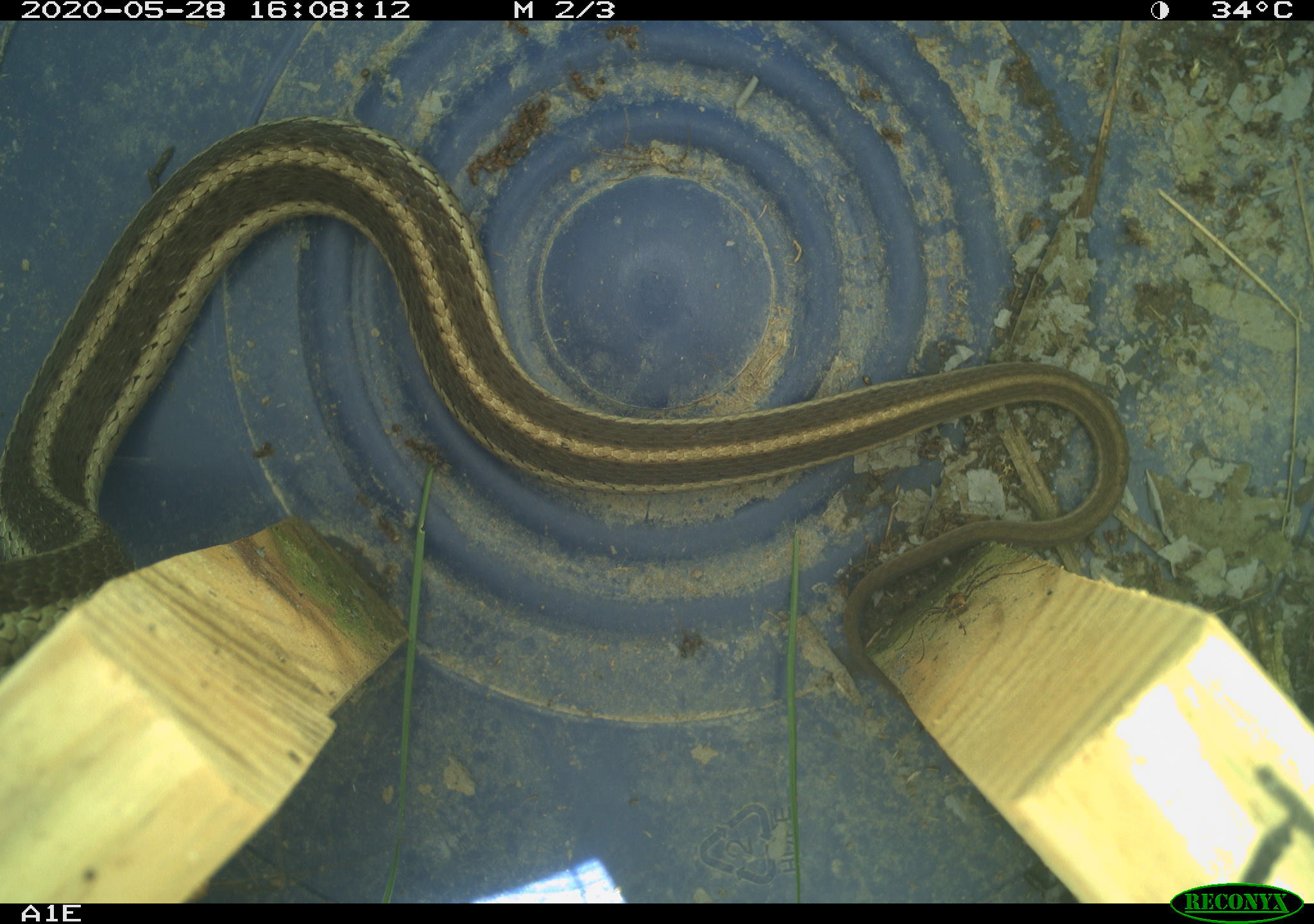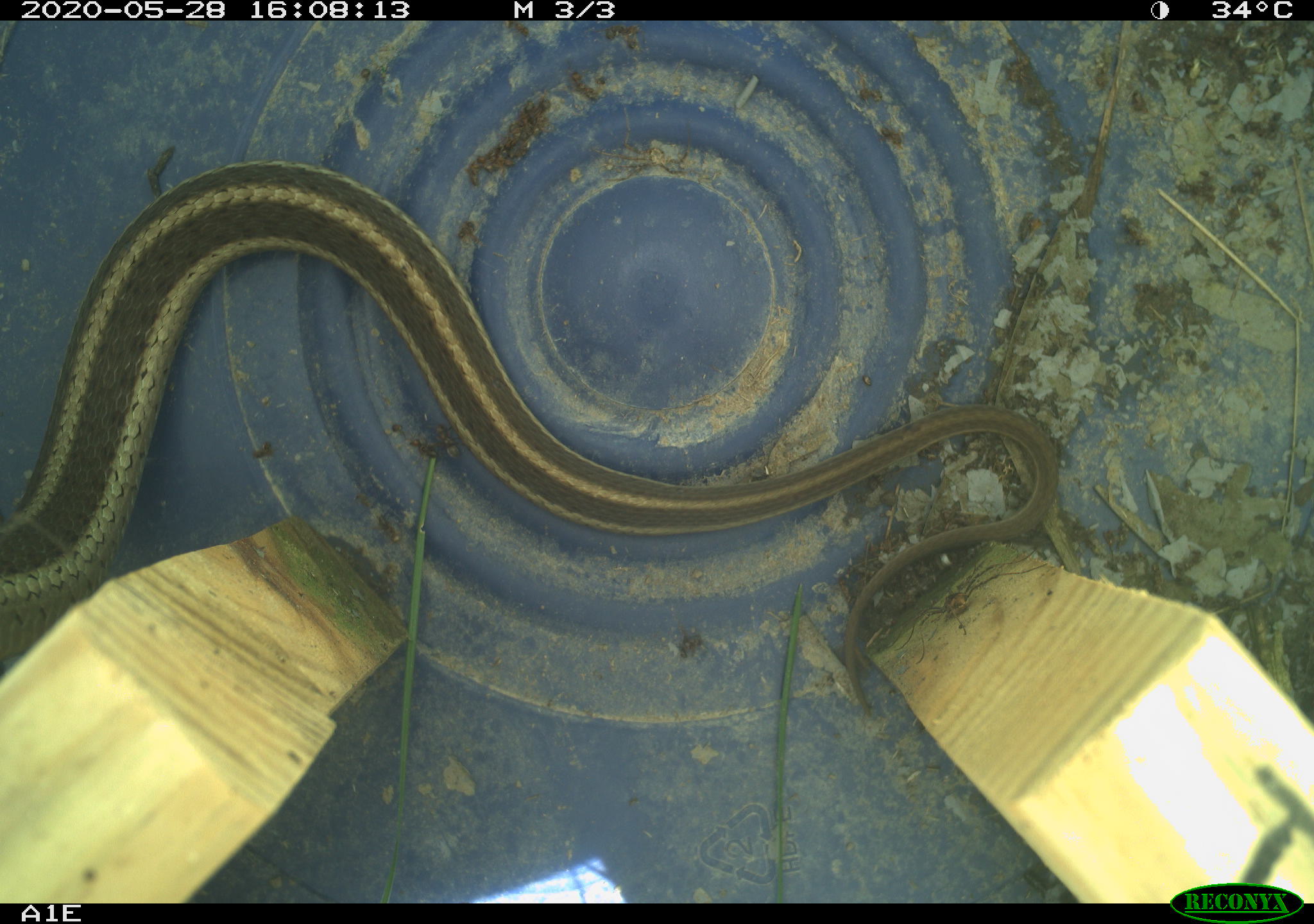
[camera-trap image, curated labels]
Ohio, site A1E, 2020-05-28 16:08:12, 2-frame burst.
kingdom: Animalia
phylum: Chordata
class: Reptilia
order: Squamata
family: Colubridae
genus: Thamnophis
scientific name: Thamnophis sirtalis sirtalis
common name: eastern gartersnake